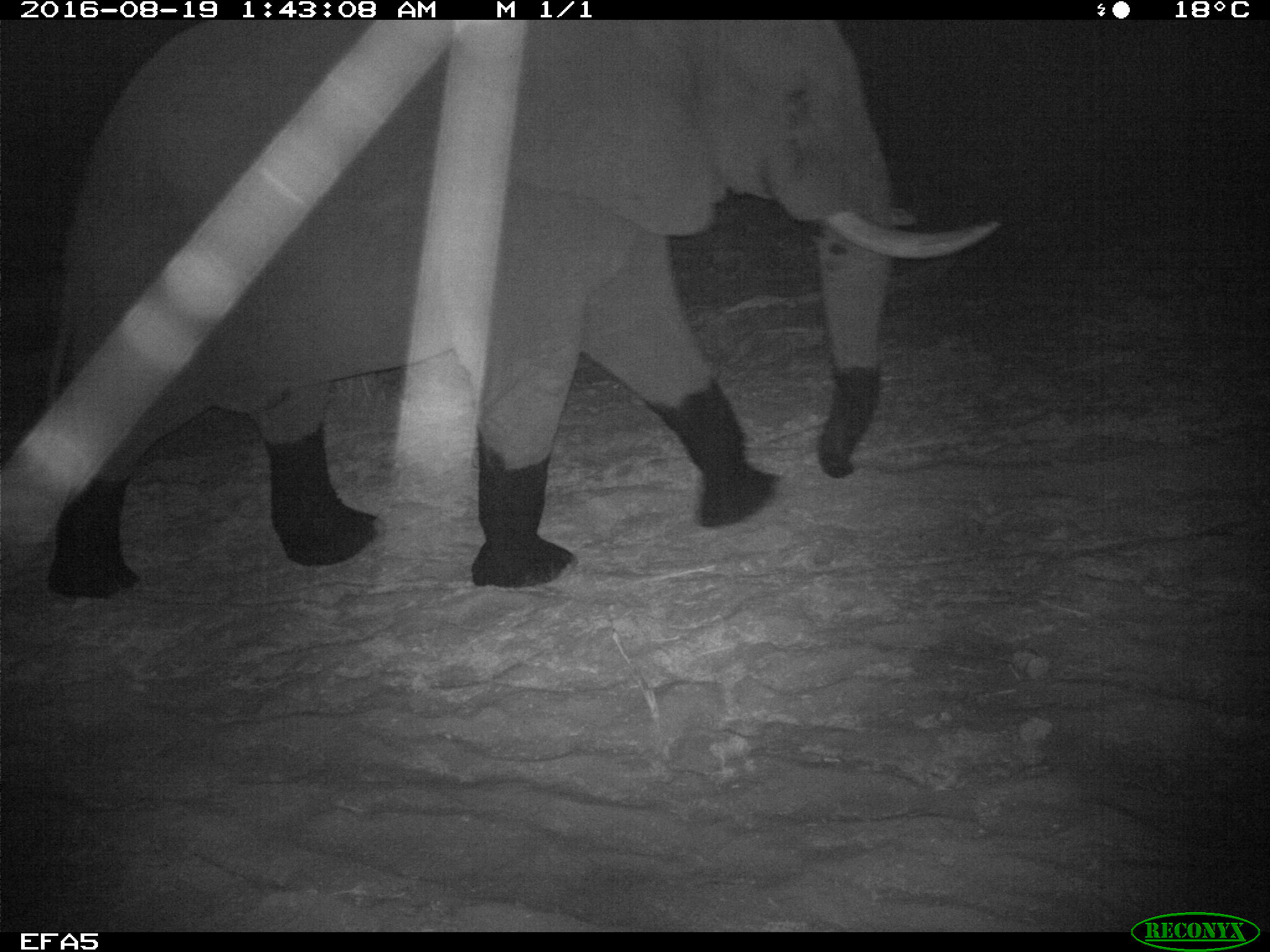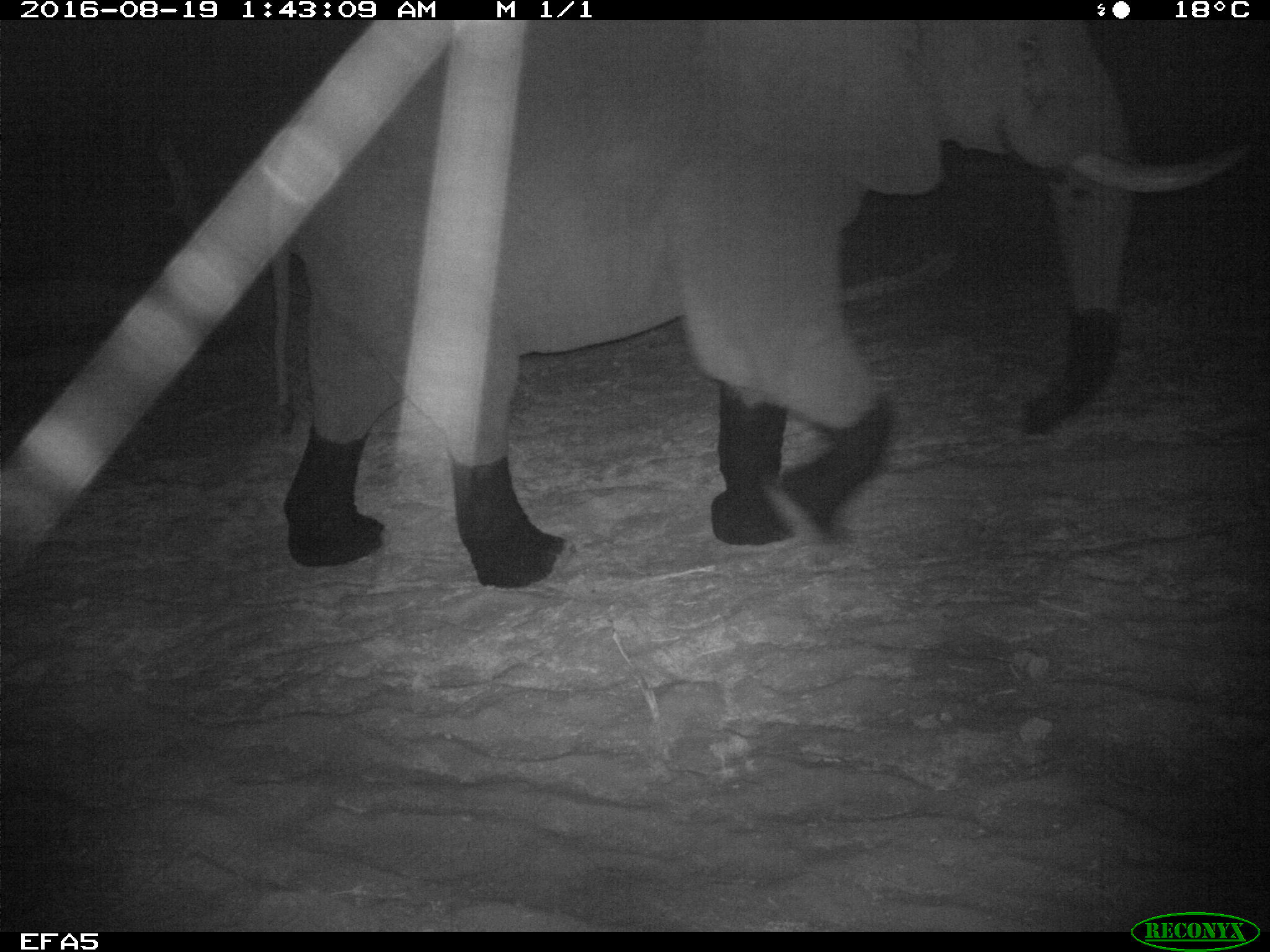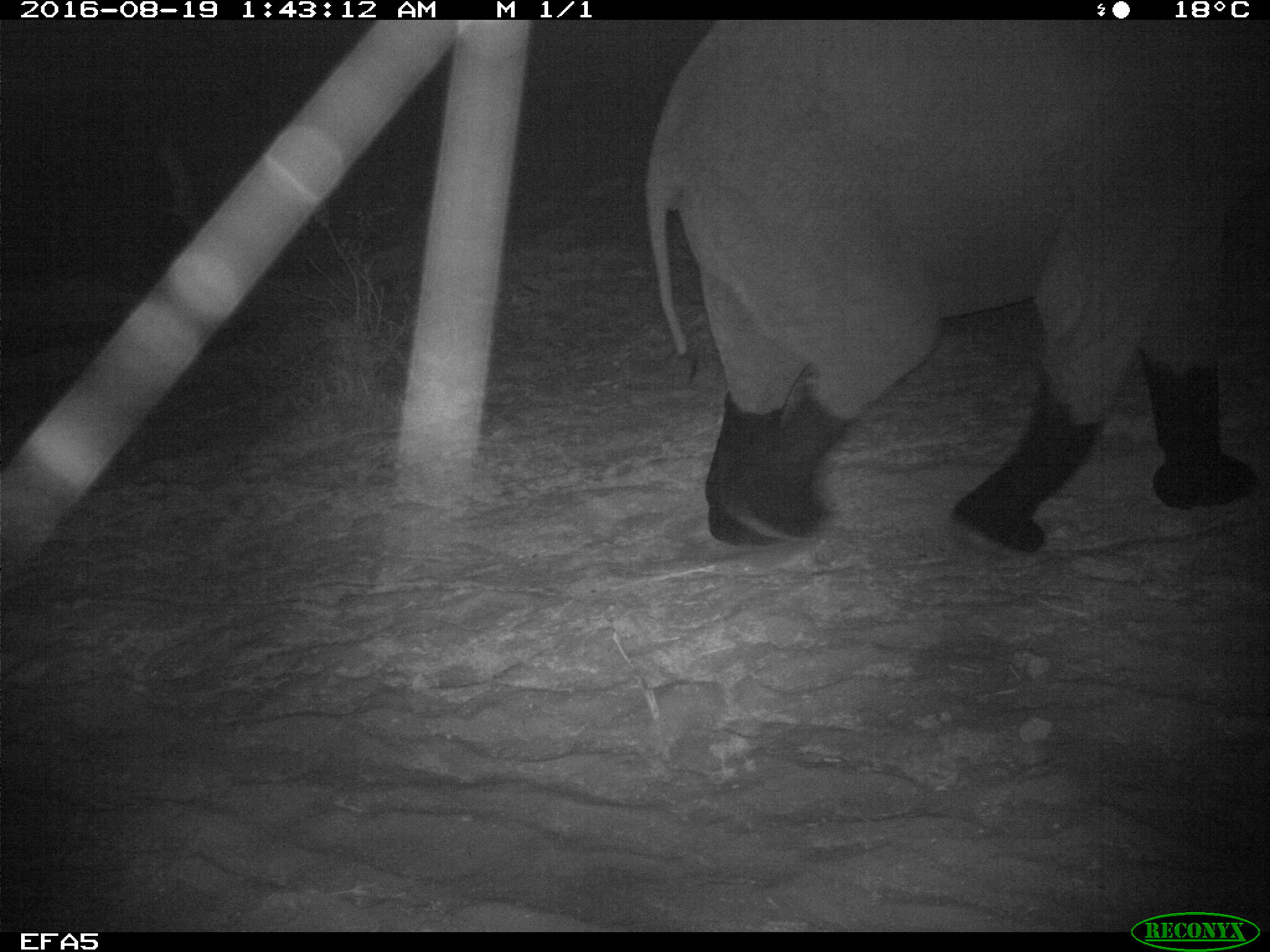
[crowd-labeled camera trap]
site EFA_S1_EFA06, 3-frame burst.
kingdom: Animalia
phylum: Chordata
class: Mammalia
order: Proboscidea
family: Elephantidae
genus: Loxodonta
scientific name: Loxodonta africana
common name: african bush elephant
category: elephant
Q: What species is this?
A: Elephant (african bush elephant) (Loxodonta africana).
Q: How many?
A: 1.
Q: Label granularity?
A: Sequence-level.